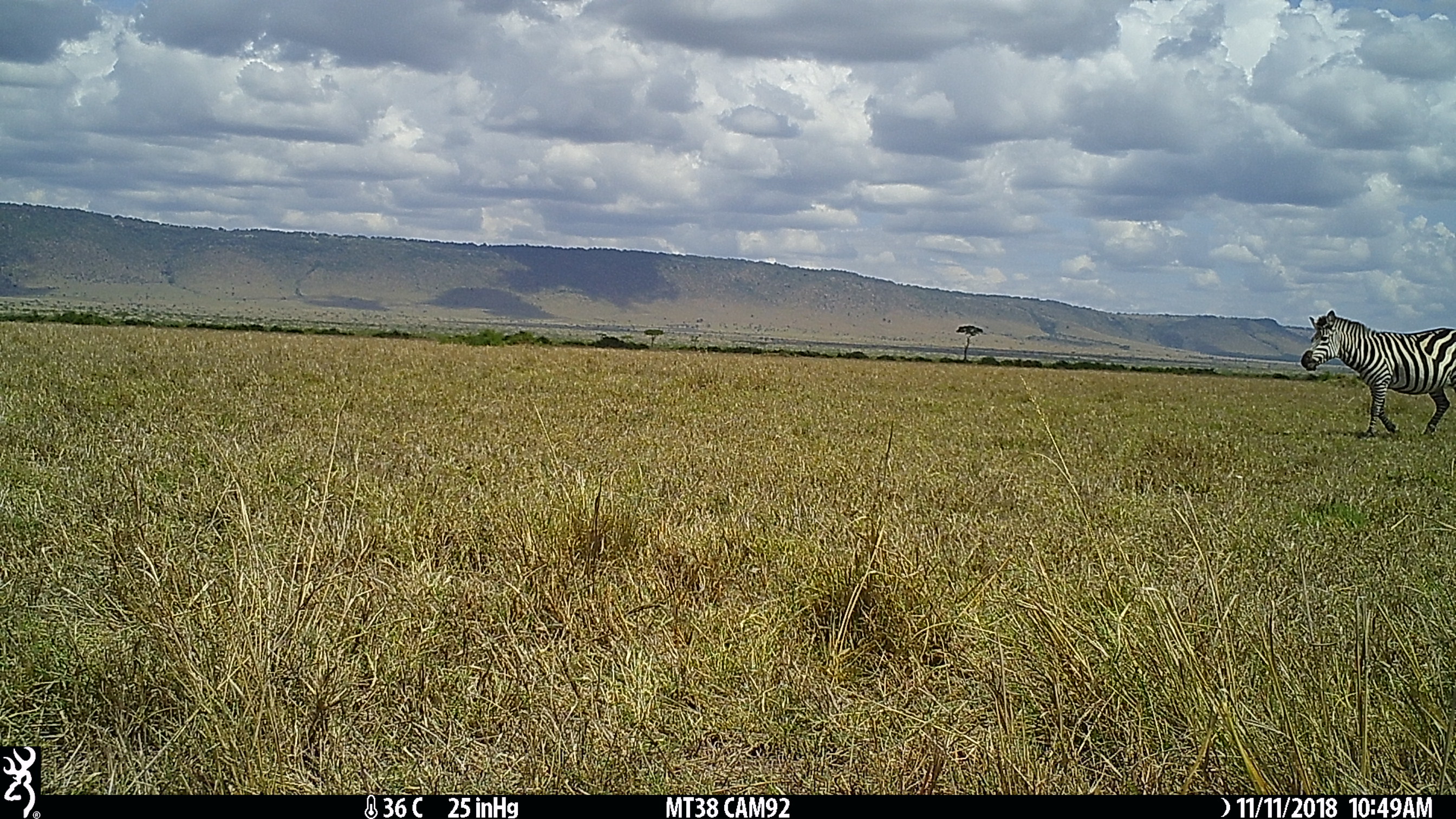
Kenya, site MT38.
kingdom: Animalia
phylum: Chordata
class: Mammalia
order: Perissodactyla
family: Equidae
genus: Equus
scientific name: Equus quagga burchellii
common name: burchell's zebra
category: zebra